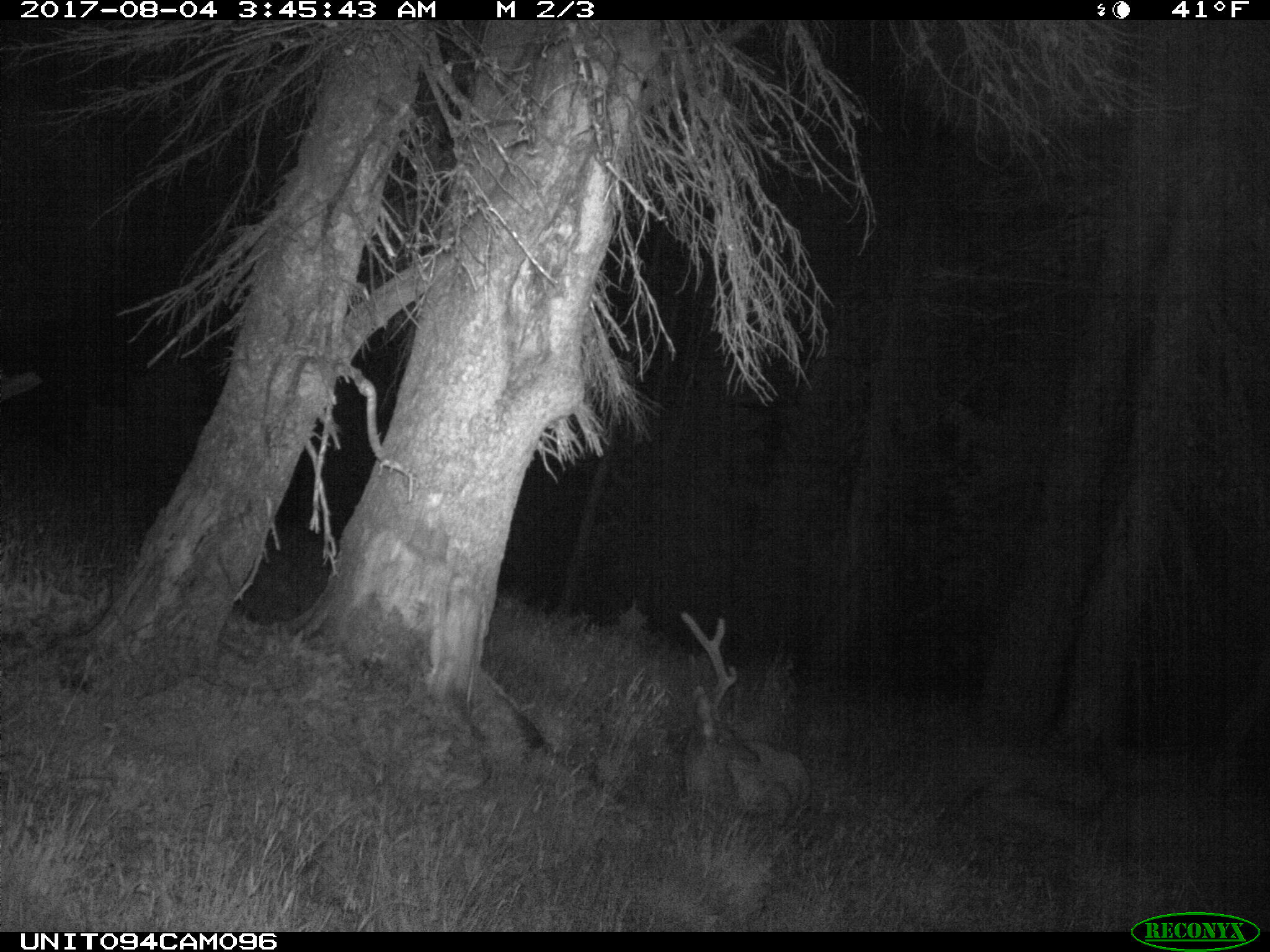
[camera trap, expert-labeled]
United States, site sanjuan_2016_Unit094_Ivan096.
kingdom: Animalia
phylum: Chordata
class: Mammalia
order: Artiodactyla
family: Cervidae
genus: Odocoileus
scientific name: Odocoileus hemionus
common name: mule deer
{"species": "Odocoileus hemionus (mule deer)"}